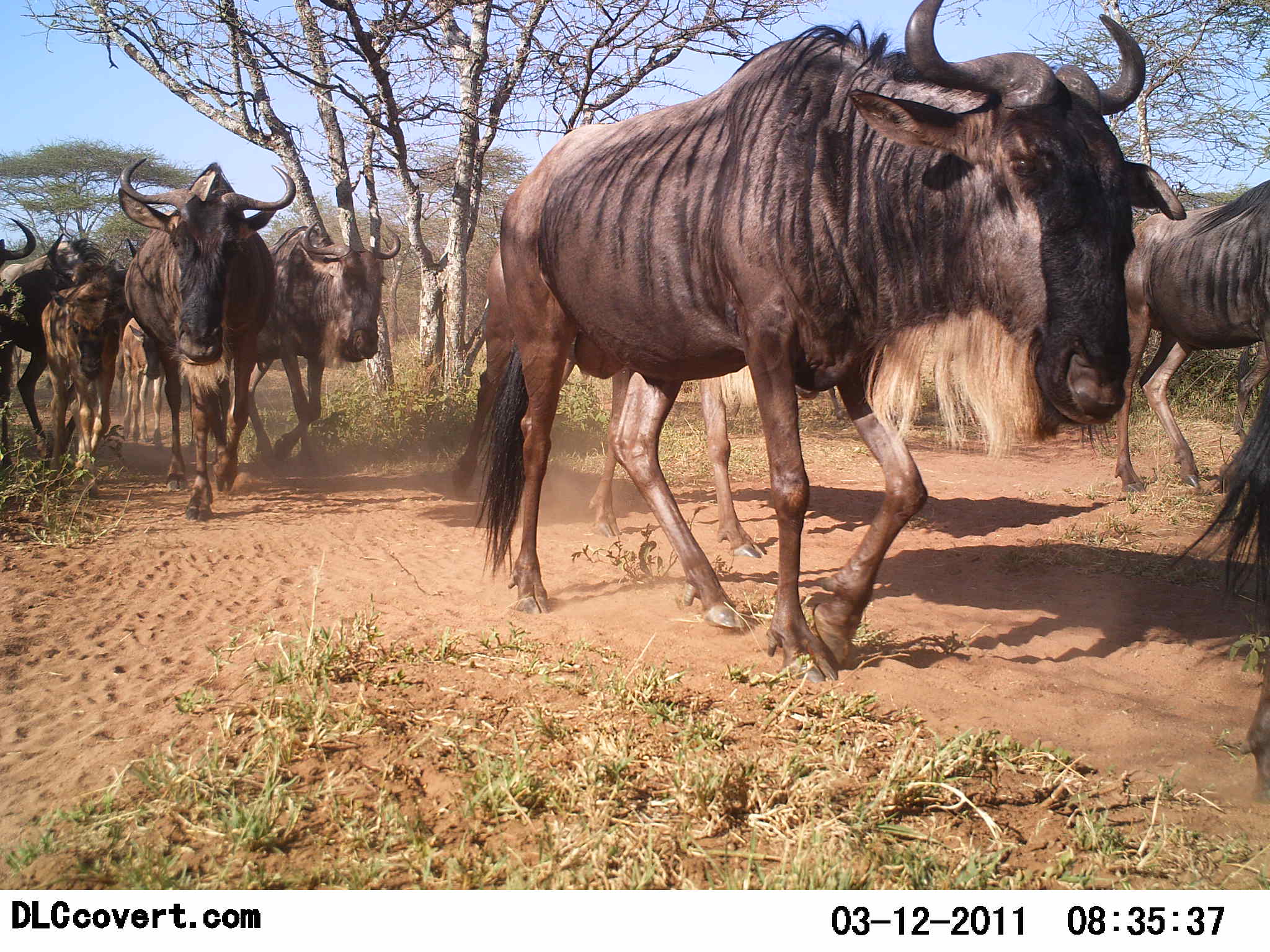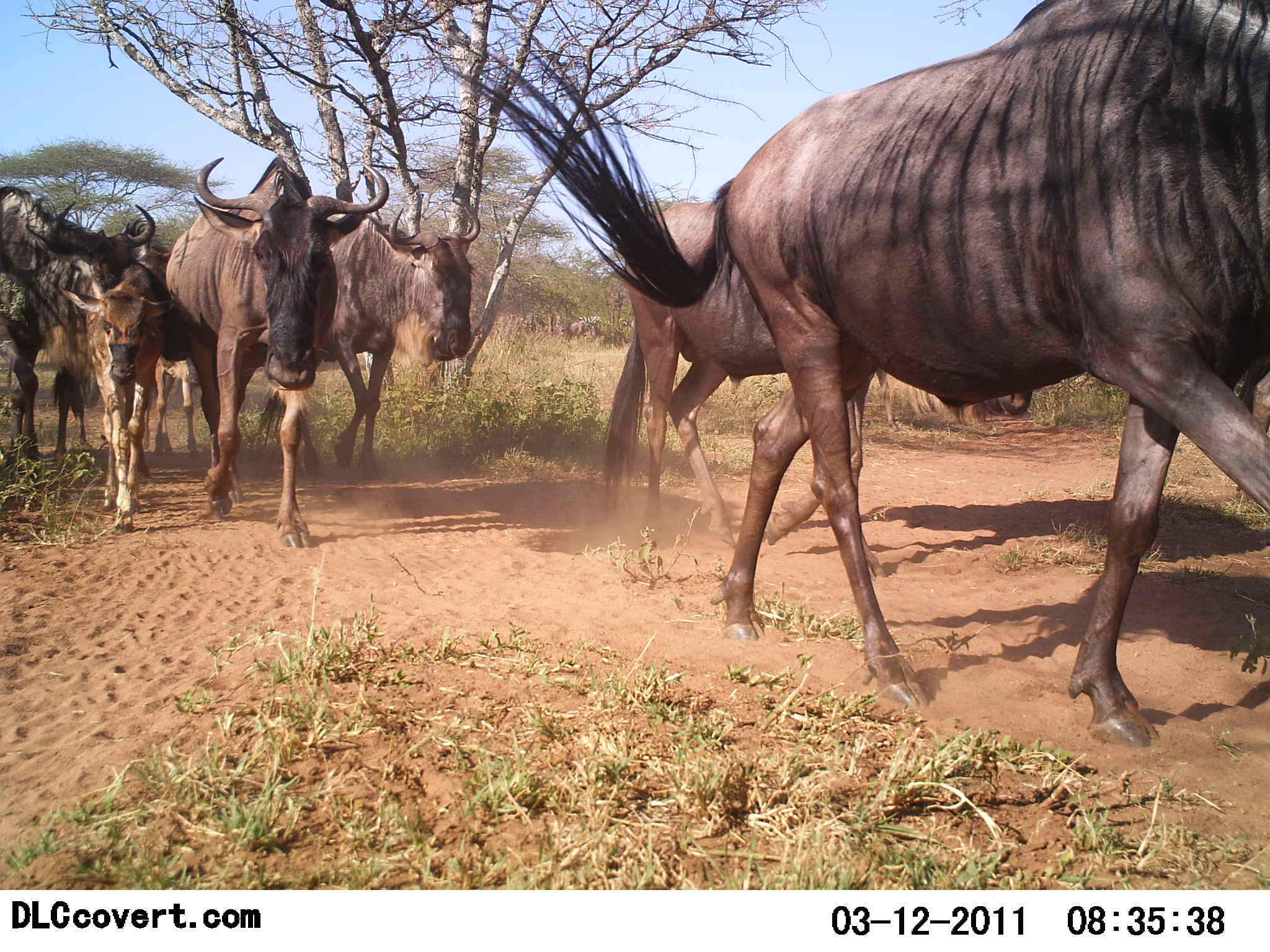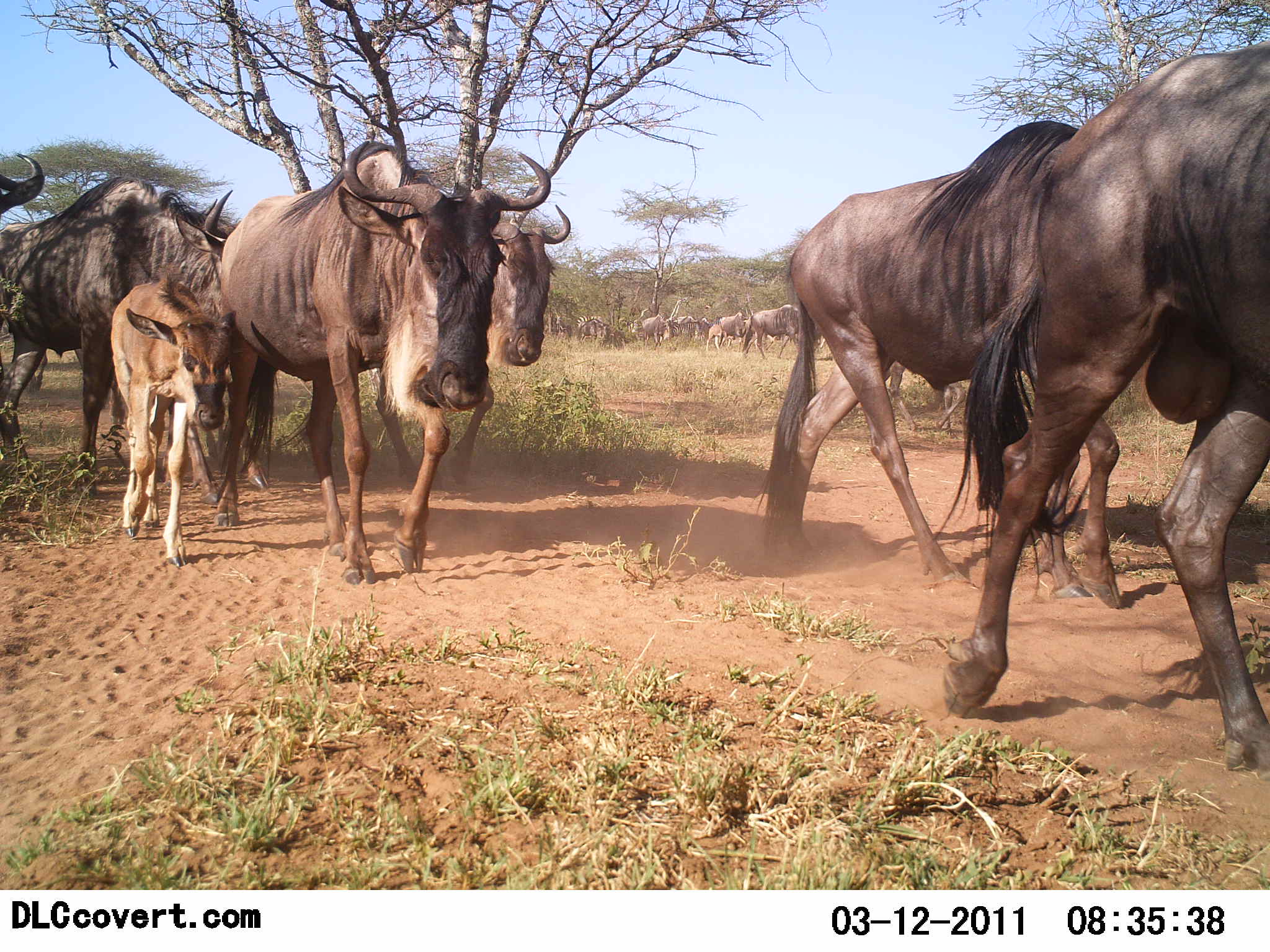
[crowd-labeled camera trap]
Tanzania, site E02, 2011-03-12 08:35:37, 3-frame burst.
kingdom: Animalia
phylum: Chordata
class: Mammalia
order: Artiodactyla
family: Bovidae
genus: Connochaetes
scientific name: Connochaetes taurinus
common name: blue wildebeest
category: wildebeest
Wildebeest (blue wildebeest) (Connochaetes taurinus), count 7. Behavior (volunteer vote fractions): standing 0%, resting 0%, moving 100%, interacting 0%. Young present (vote fraction): 92%. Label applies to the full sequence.